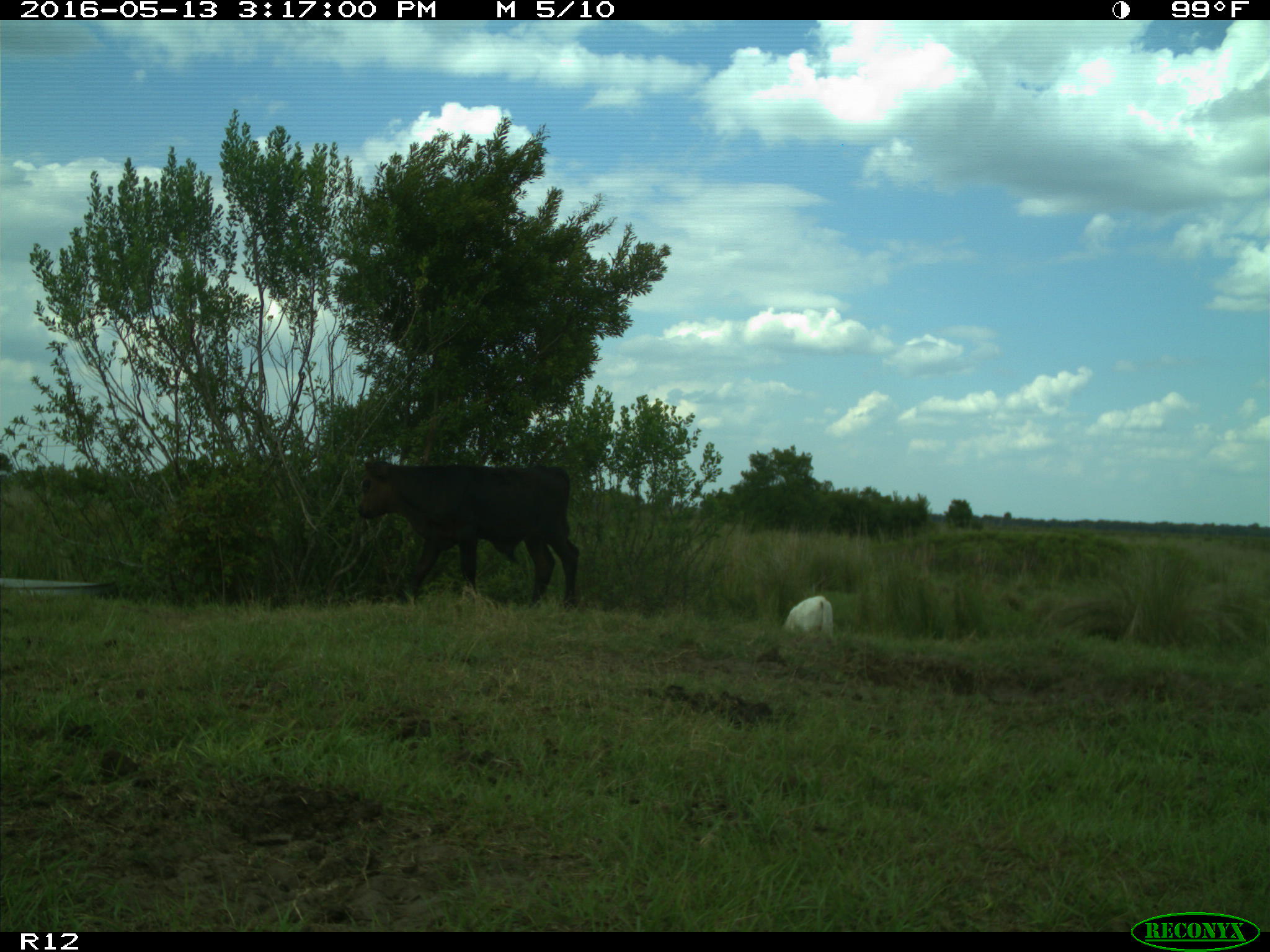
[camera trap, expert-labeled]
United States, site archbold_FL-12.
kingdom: Animalia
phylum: Chordata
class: Mammalia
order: Artiodactyla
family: Bovidae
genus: Bos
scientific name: Bos taurus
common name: domestic cow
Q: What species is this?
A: Bos taurus (domestic cow).